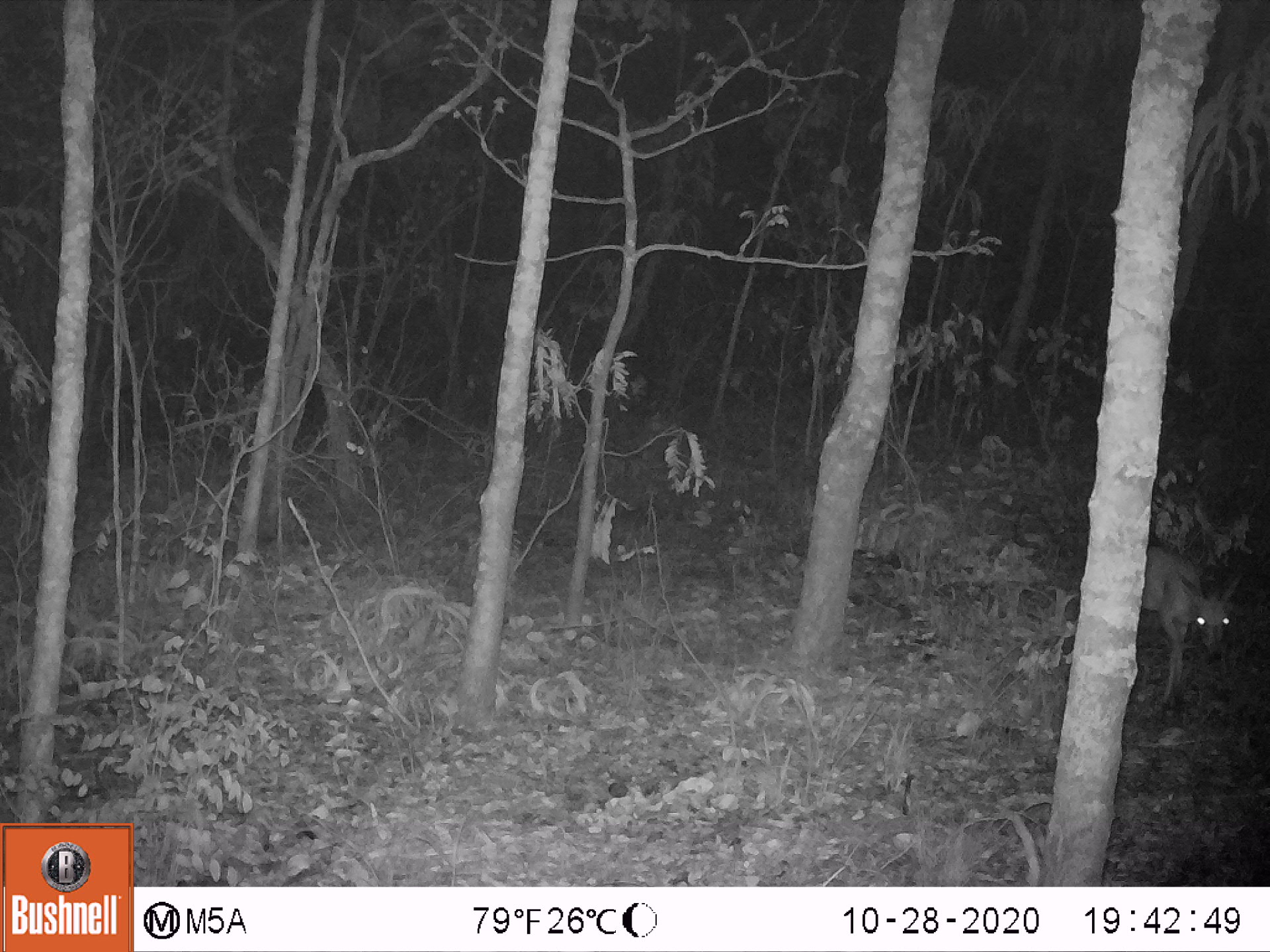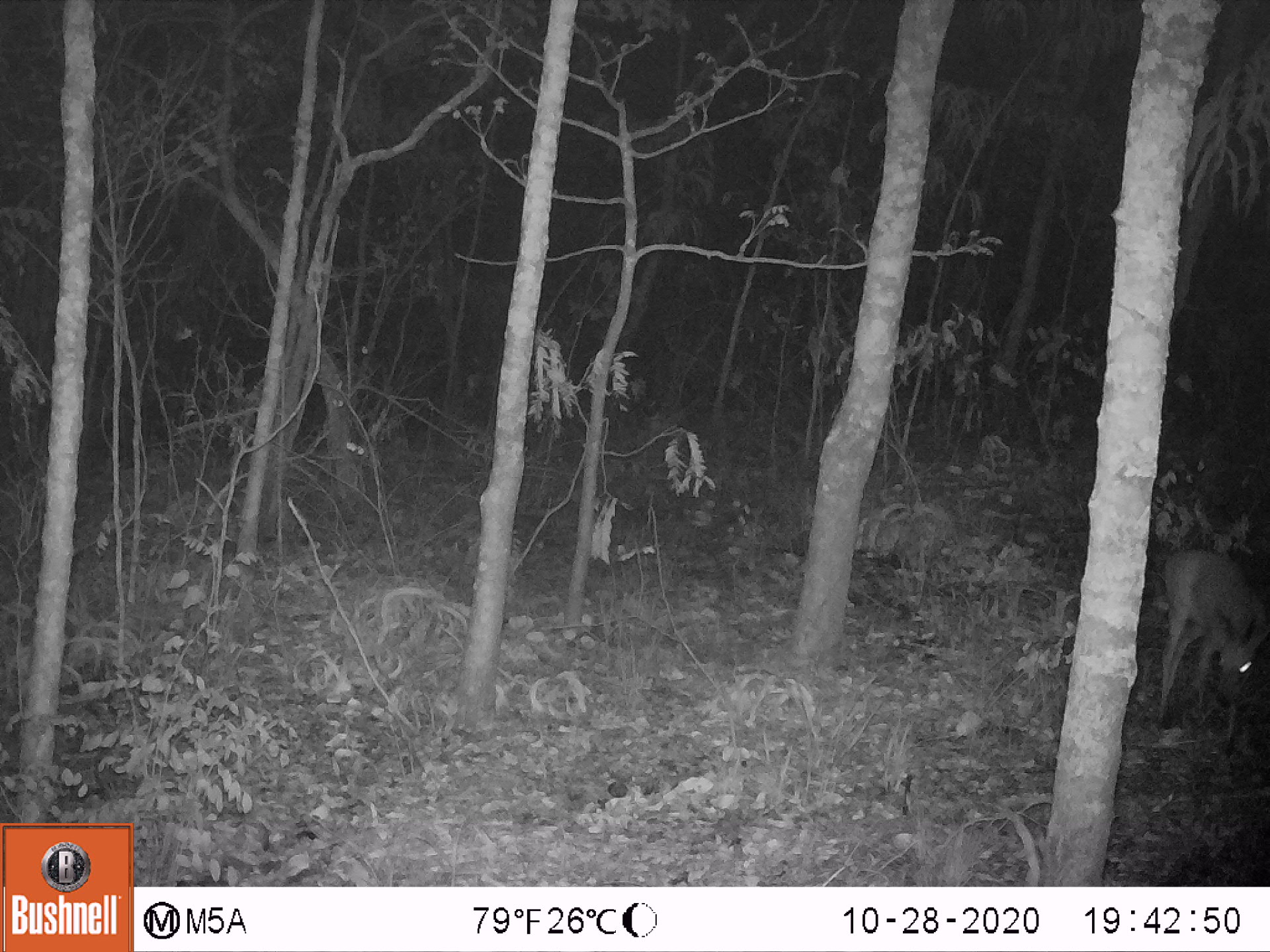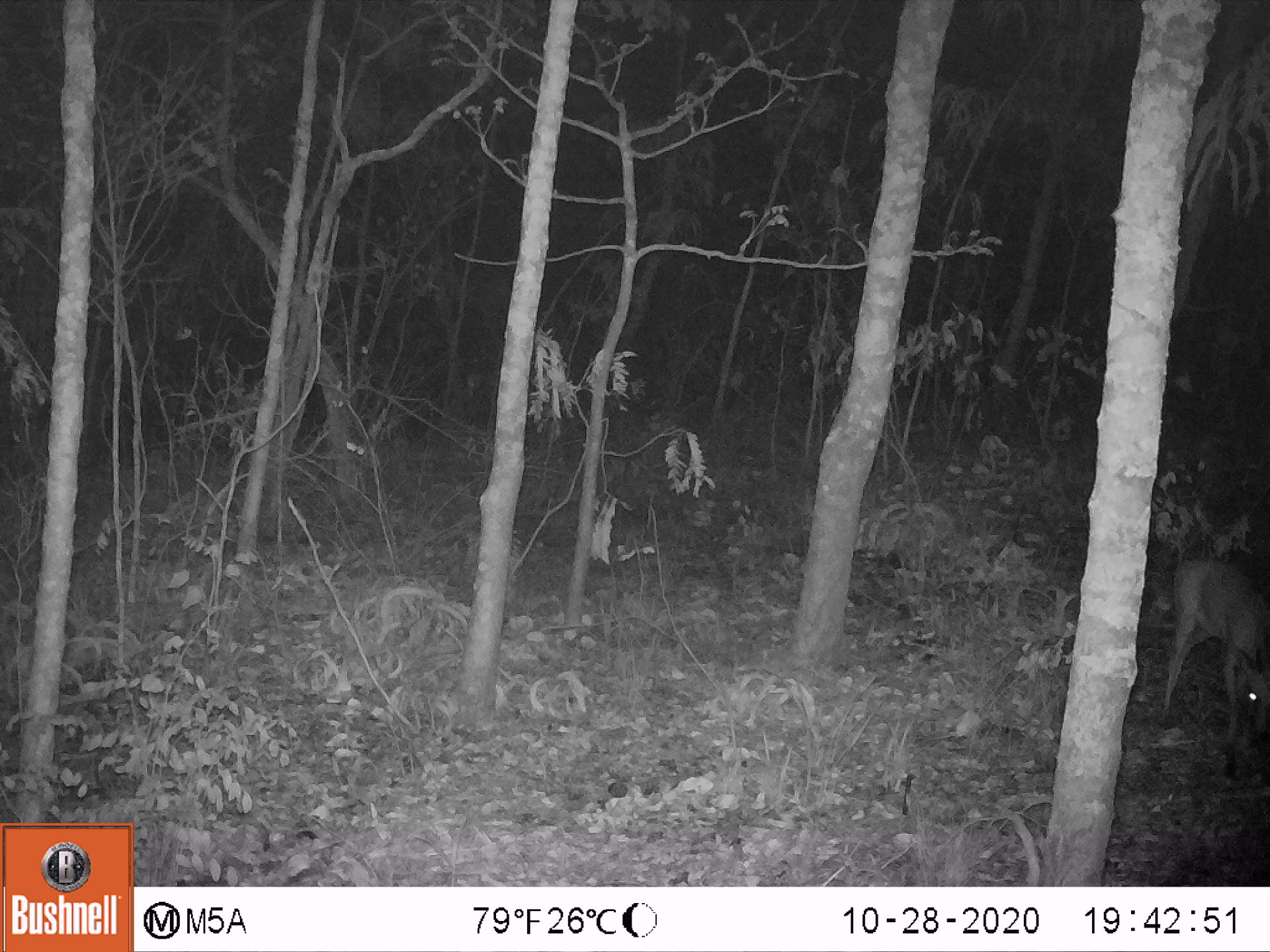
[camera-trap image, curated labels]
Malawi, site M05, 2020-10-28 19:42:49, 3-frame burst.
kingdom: Animalia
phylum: Chordata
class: Mammalia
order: Artiodactyla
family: Bovidae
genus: Sylvicapra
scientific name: Sylvicapra grimmia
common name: common duiker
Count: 1.